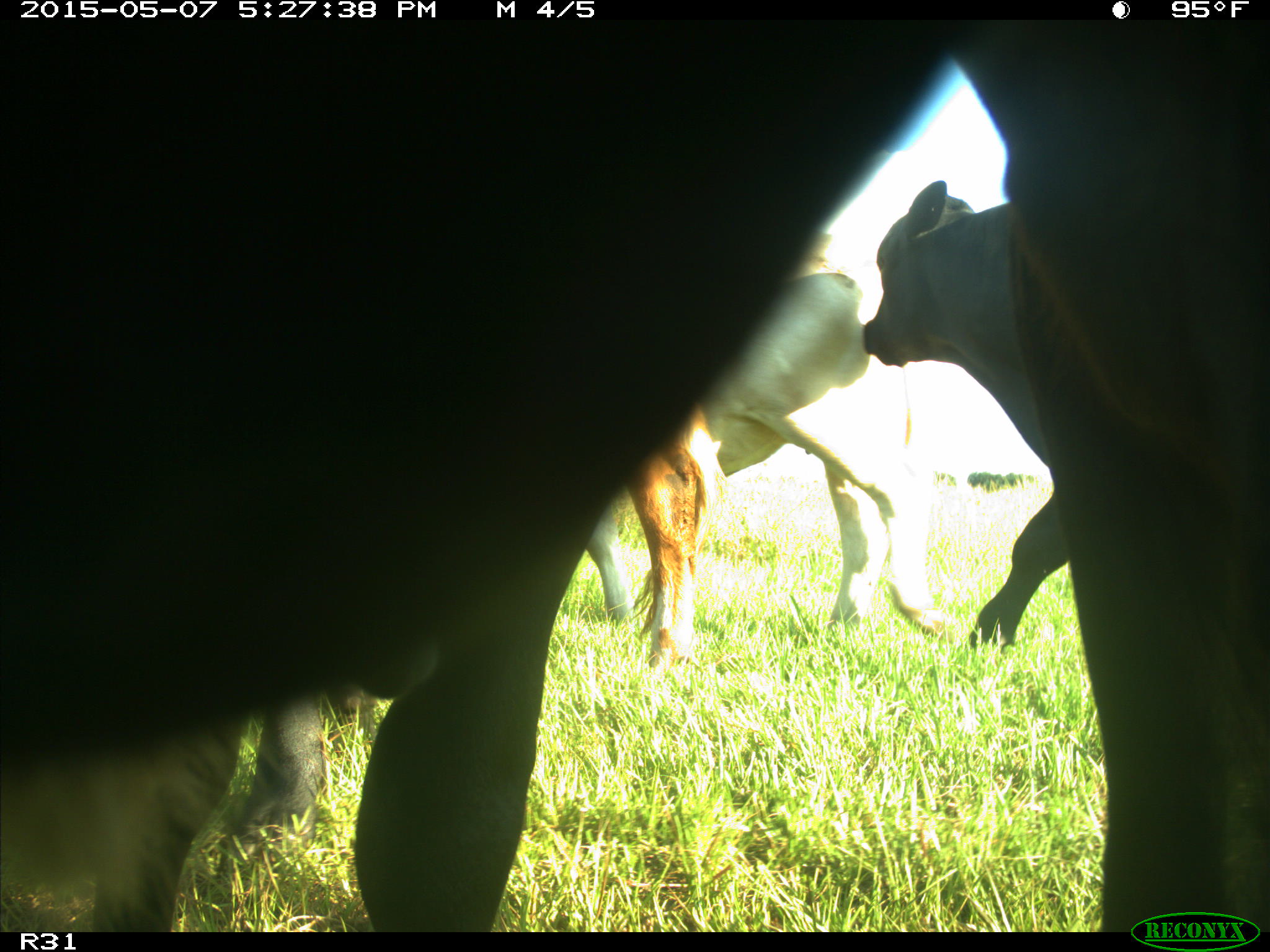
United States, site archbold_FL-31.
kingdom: Animalia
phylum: Chordata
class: Mammalia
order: Artiodactyla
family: Bovidae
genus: Bos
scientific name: Bos taurus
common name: domestic cow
Bos taurus (domestic cow).